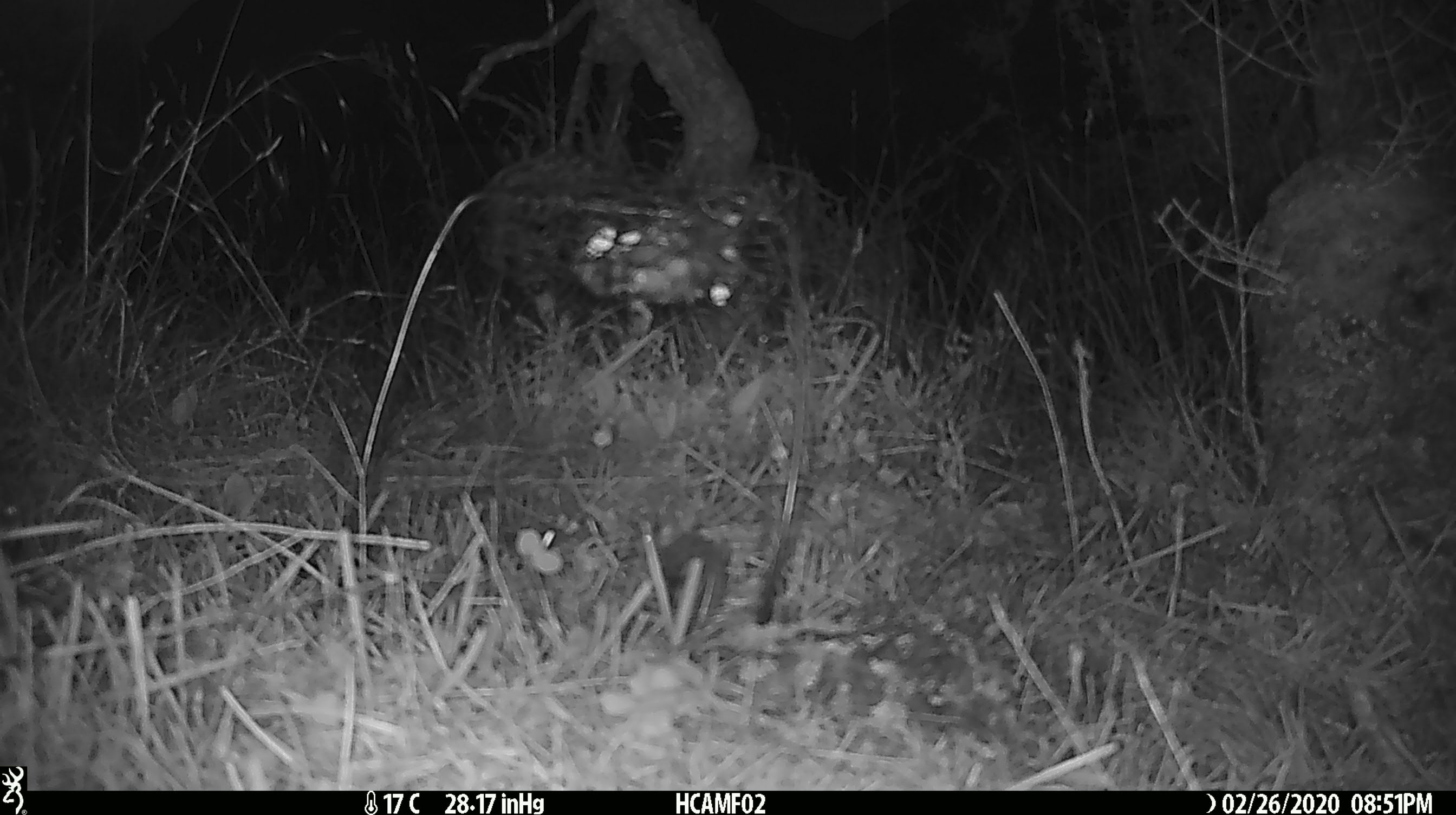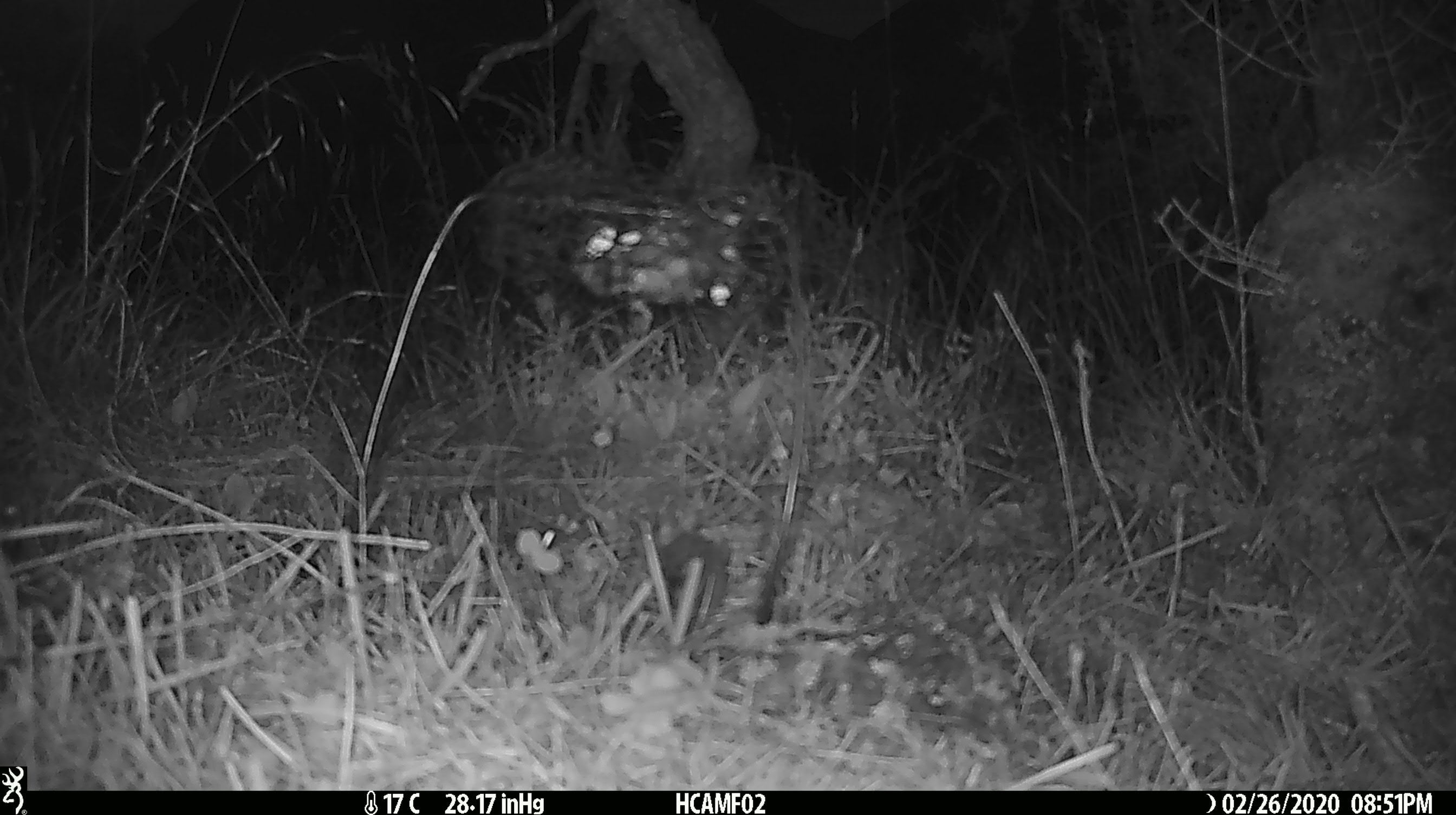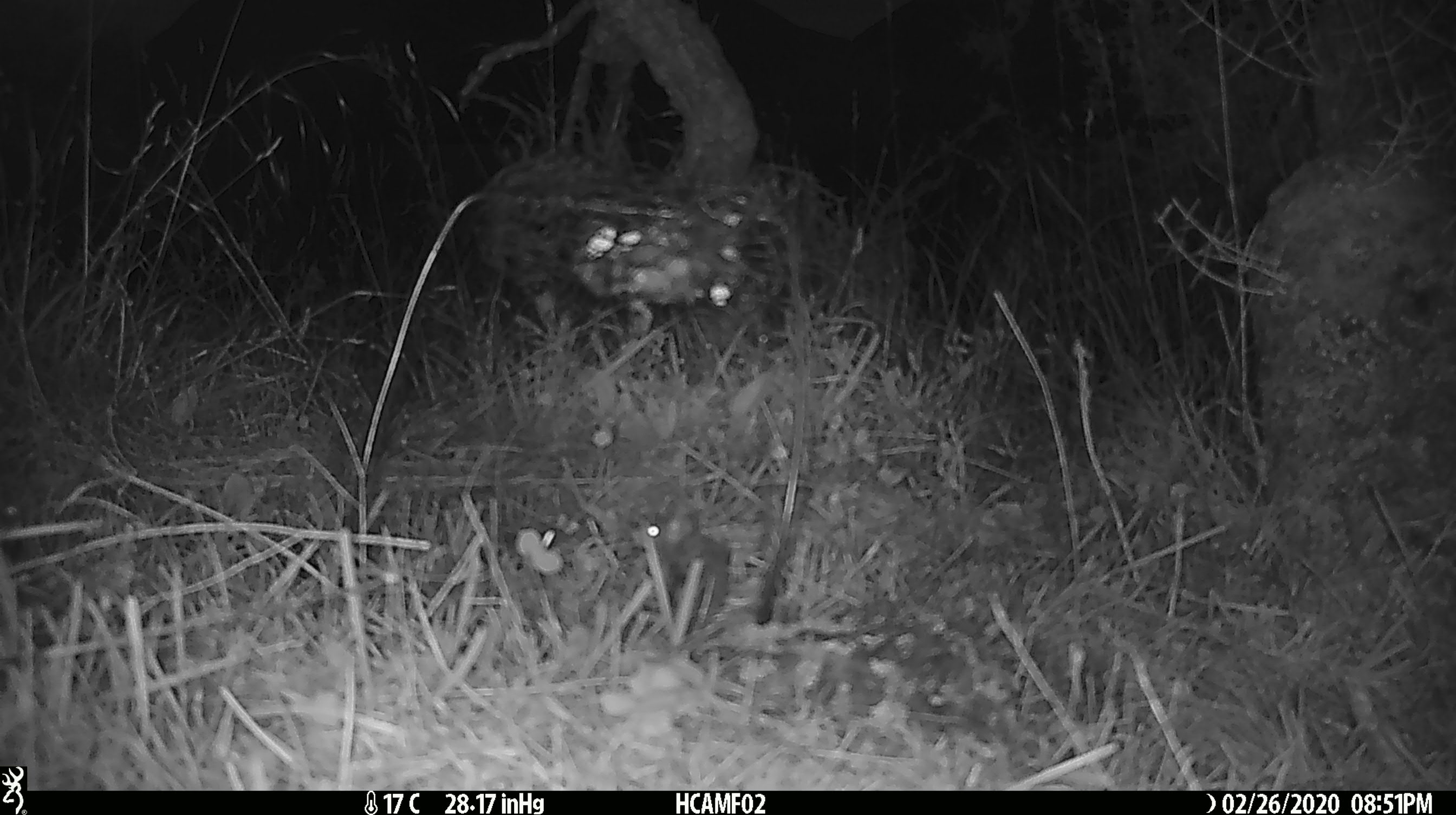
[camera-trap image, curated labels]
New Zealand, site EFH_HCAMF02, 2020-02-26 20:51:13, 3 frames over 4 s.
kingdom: Animalia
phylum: Chordata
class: Mammalia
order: Rodentia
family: Muridae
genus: Mus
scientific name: Mus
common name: mouse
Mouse (Mus).